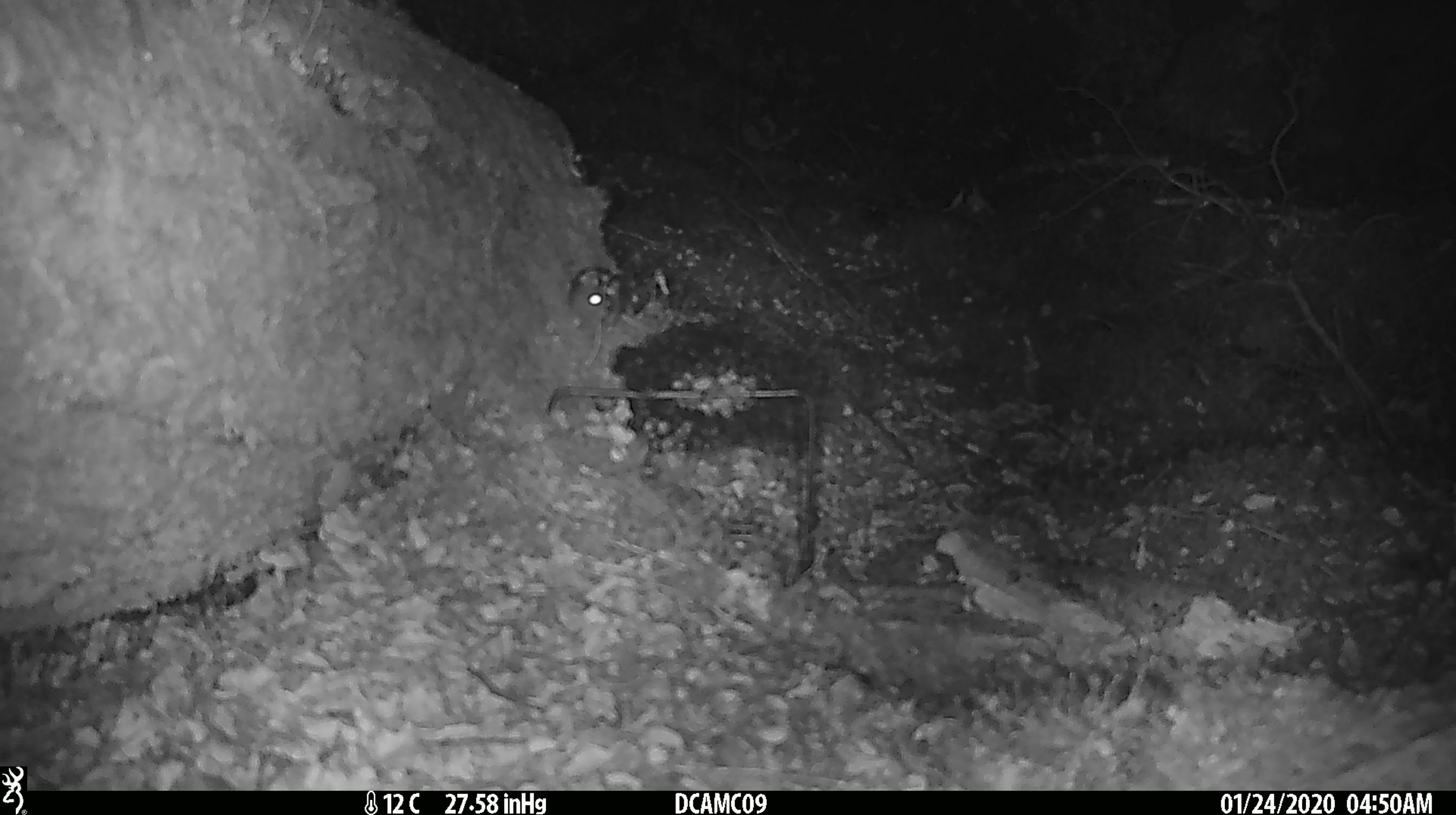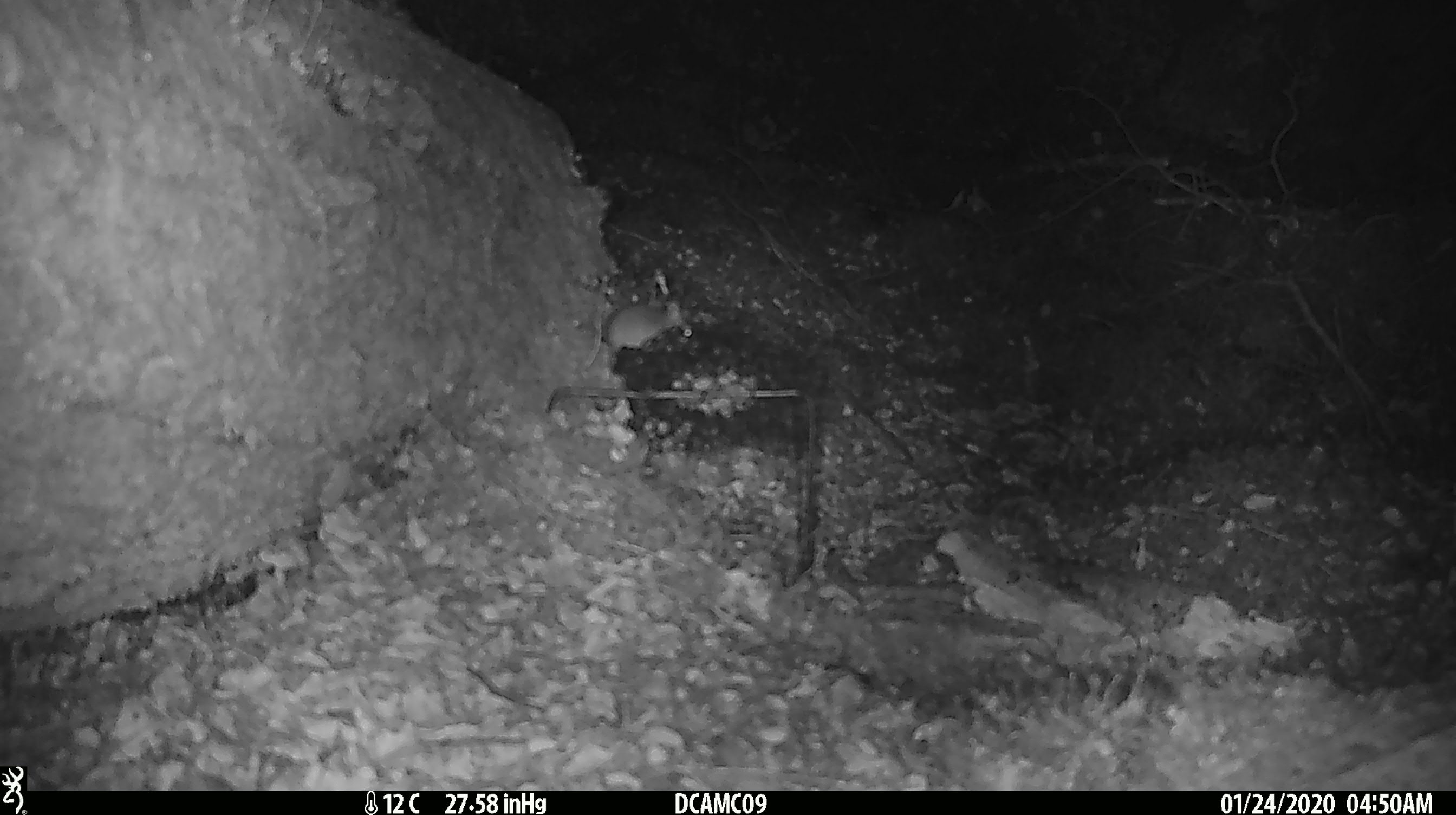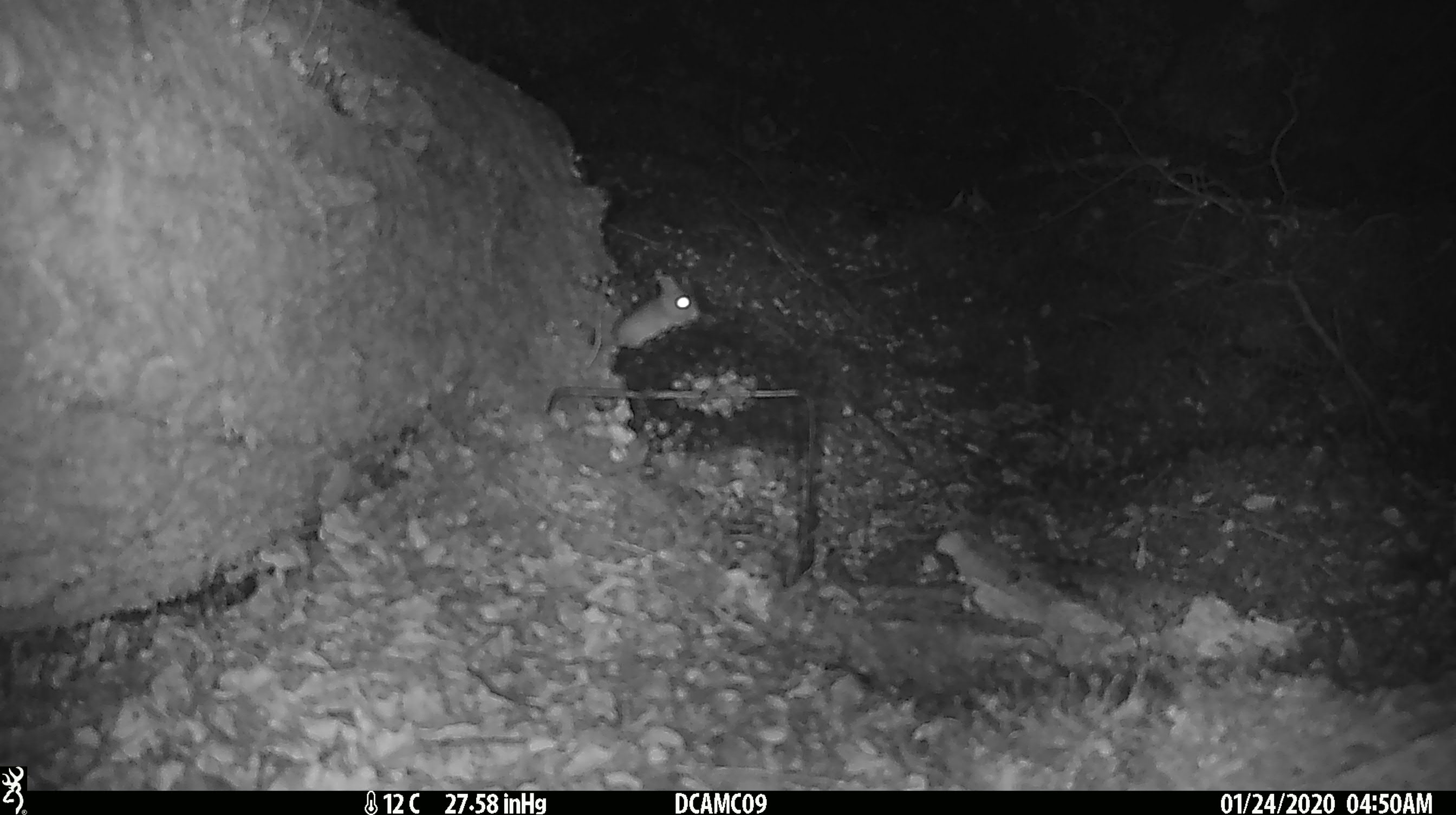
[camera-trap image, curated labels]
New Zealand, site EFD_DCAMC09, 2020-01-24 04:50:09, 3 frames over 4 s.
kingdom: Animalia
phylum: Chordata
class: Mammalia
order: Rodentia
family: Muridae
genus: Mus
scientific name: Mus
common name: mouse